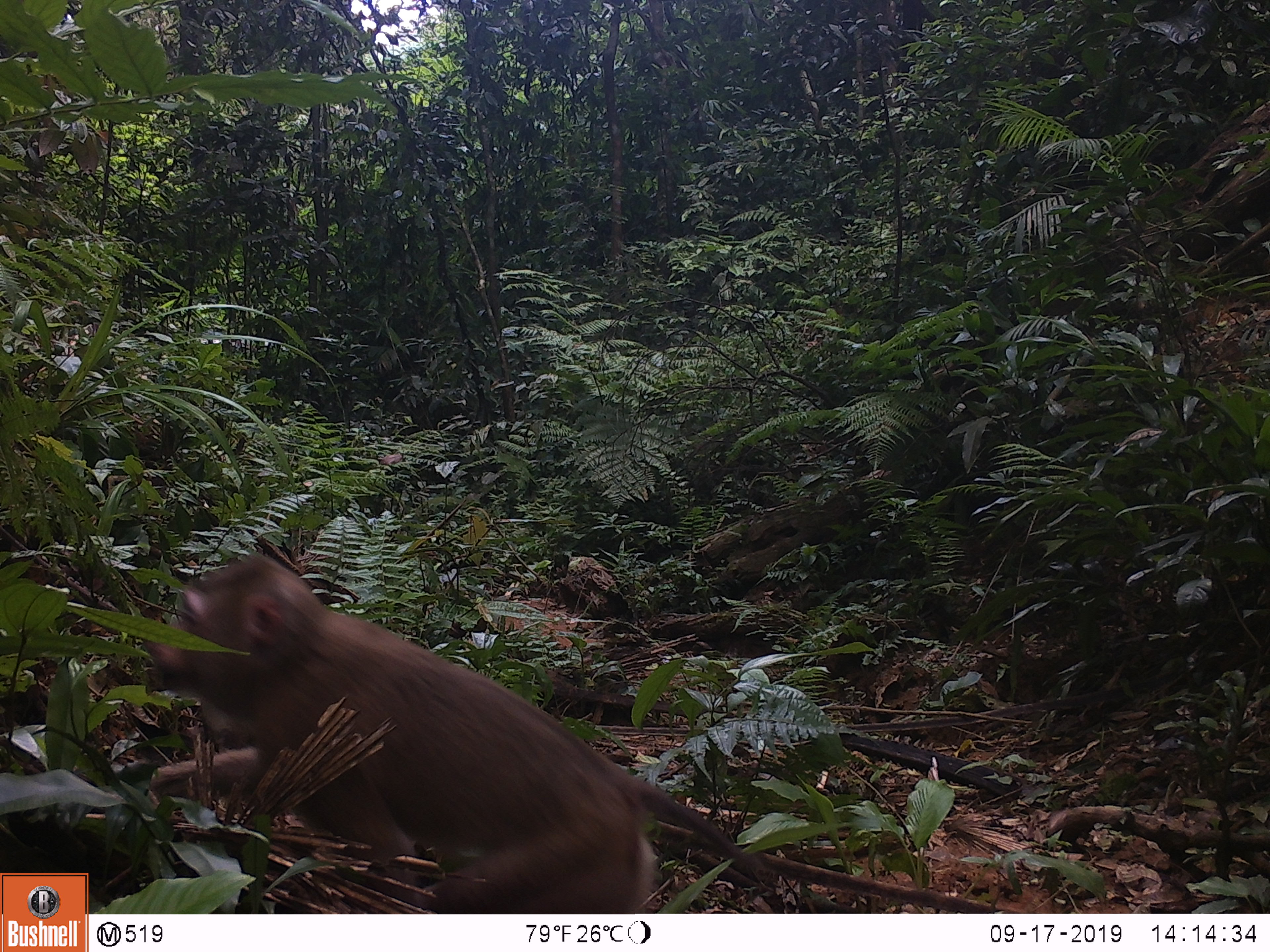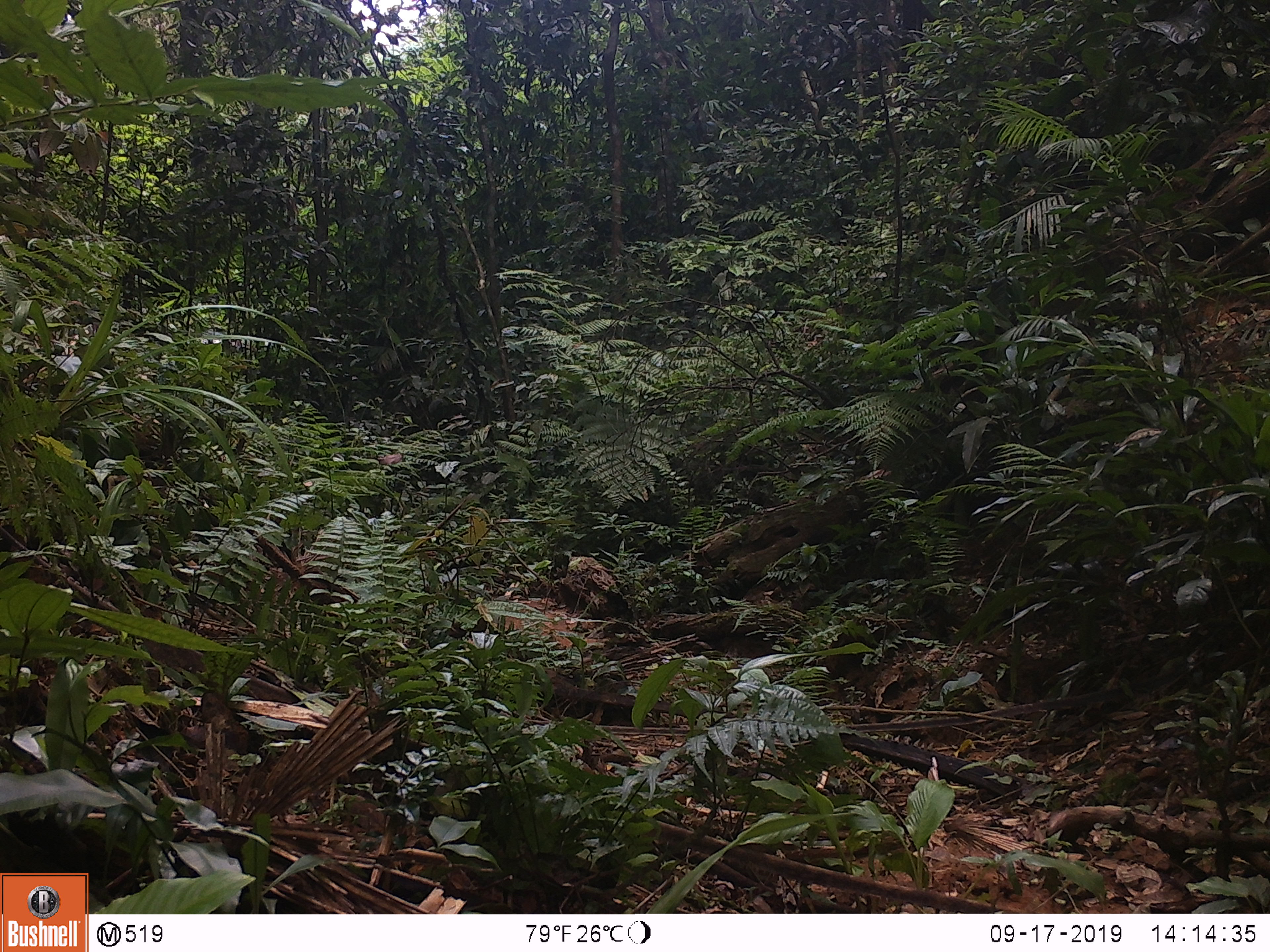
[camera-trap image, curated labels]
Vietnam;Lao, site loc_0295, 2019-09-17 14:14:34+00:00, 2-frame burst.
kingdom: Animalia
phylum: Chordata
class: Mammalia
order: Primates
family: Cercopithecidae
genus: Macaca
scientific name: Macaca nemestrina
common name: pig-tailed macaque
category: pig tailed macaque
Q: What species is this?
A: Pig tailed macaque (pig-tailed macaque) (Macaca nemestrina).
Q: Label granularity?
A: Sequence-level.